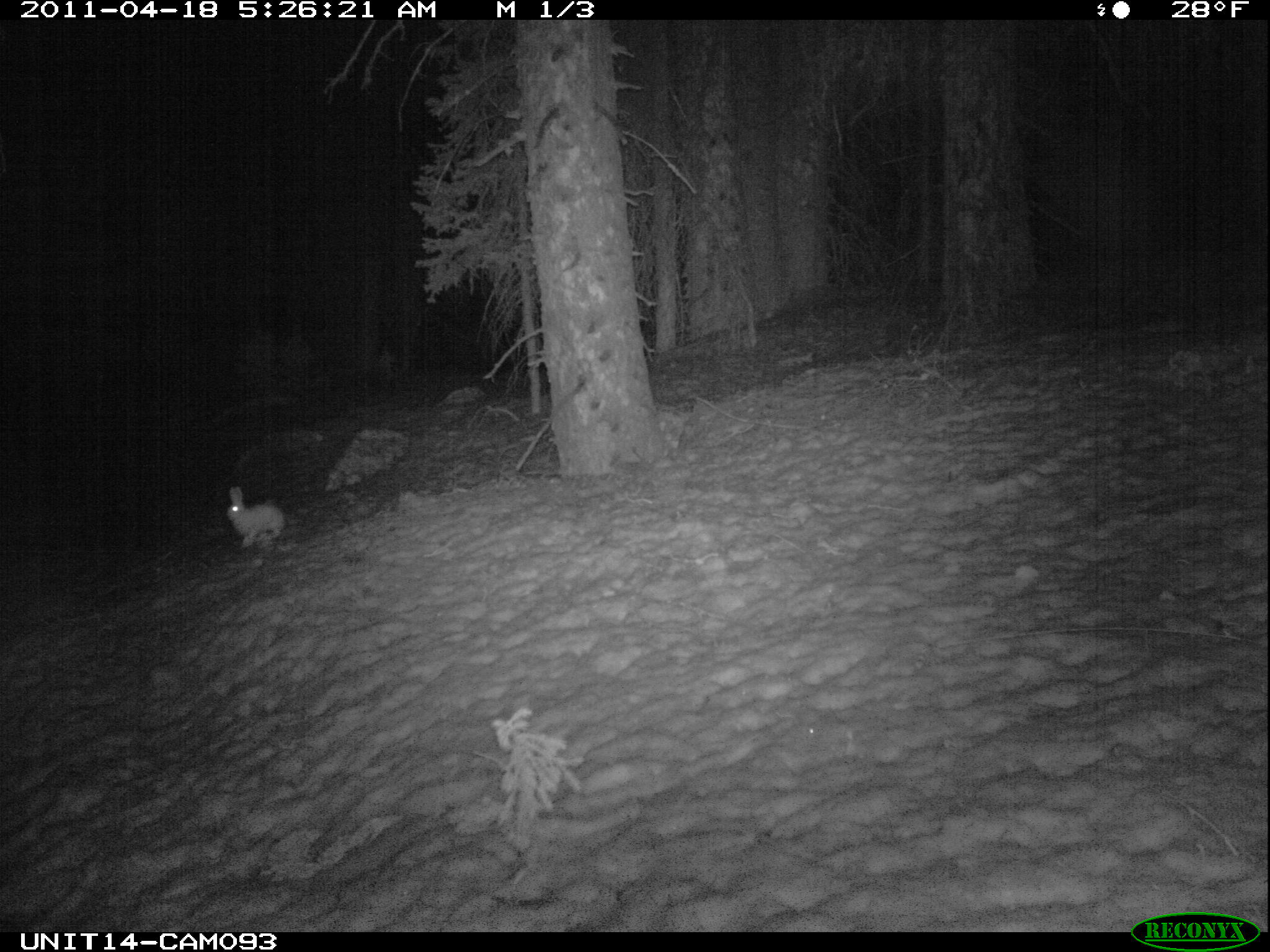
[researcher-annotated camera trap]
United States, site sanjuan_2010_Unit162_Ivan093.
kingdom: Animalia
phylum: Chordata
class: Mammalia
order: Lagomorpha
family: Leporidae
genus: Lepus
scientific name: Lepus americanus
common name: snowshoe hare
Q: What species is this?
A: Lepus americanus (snowshoe hare).